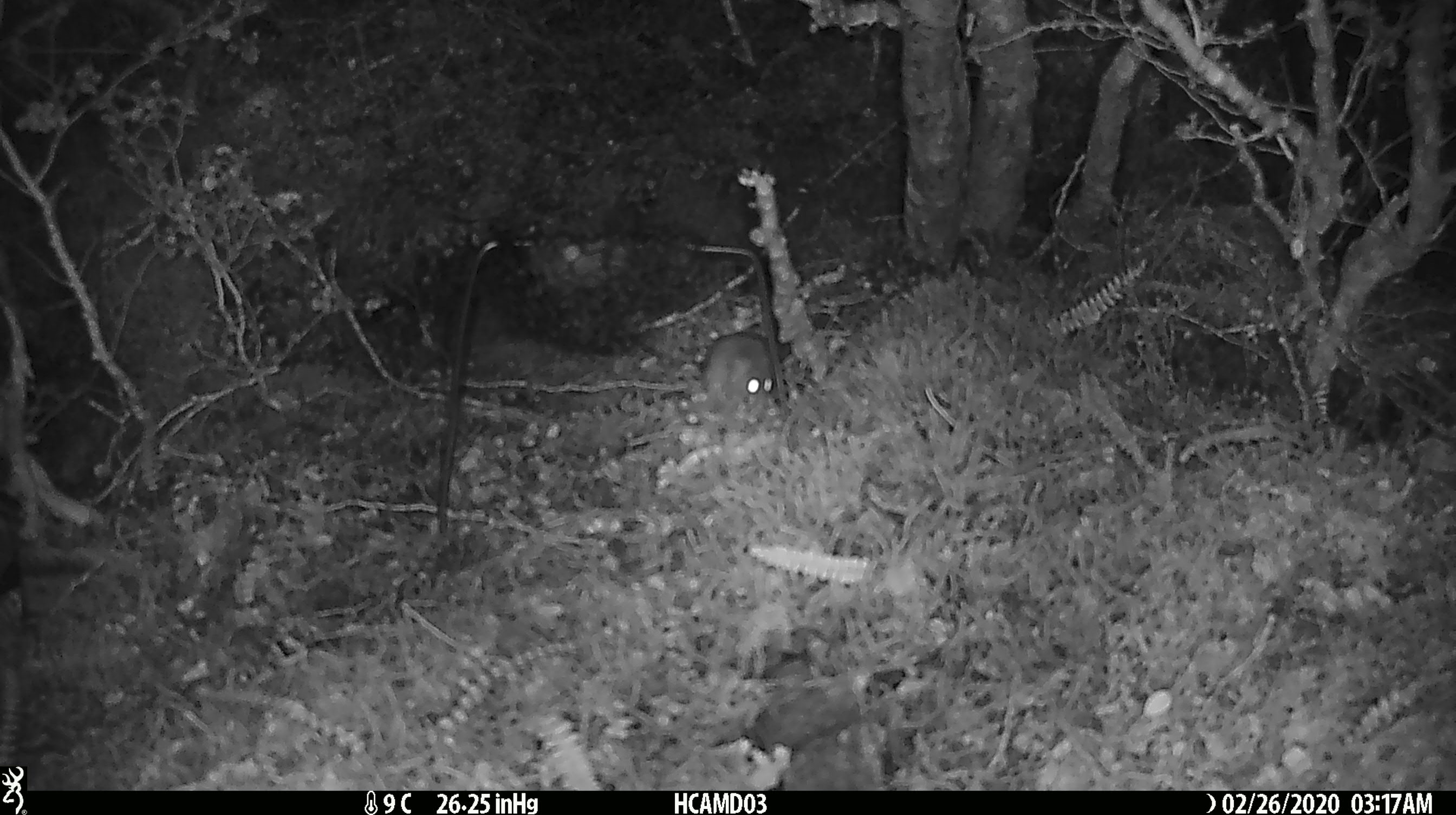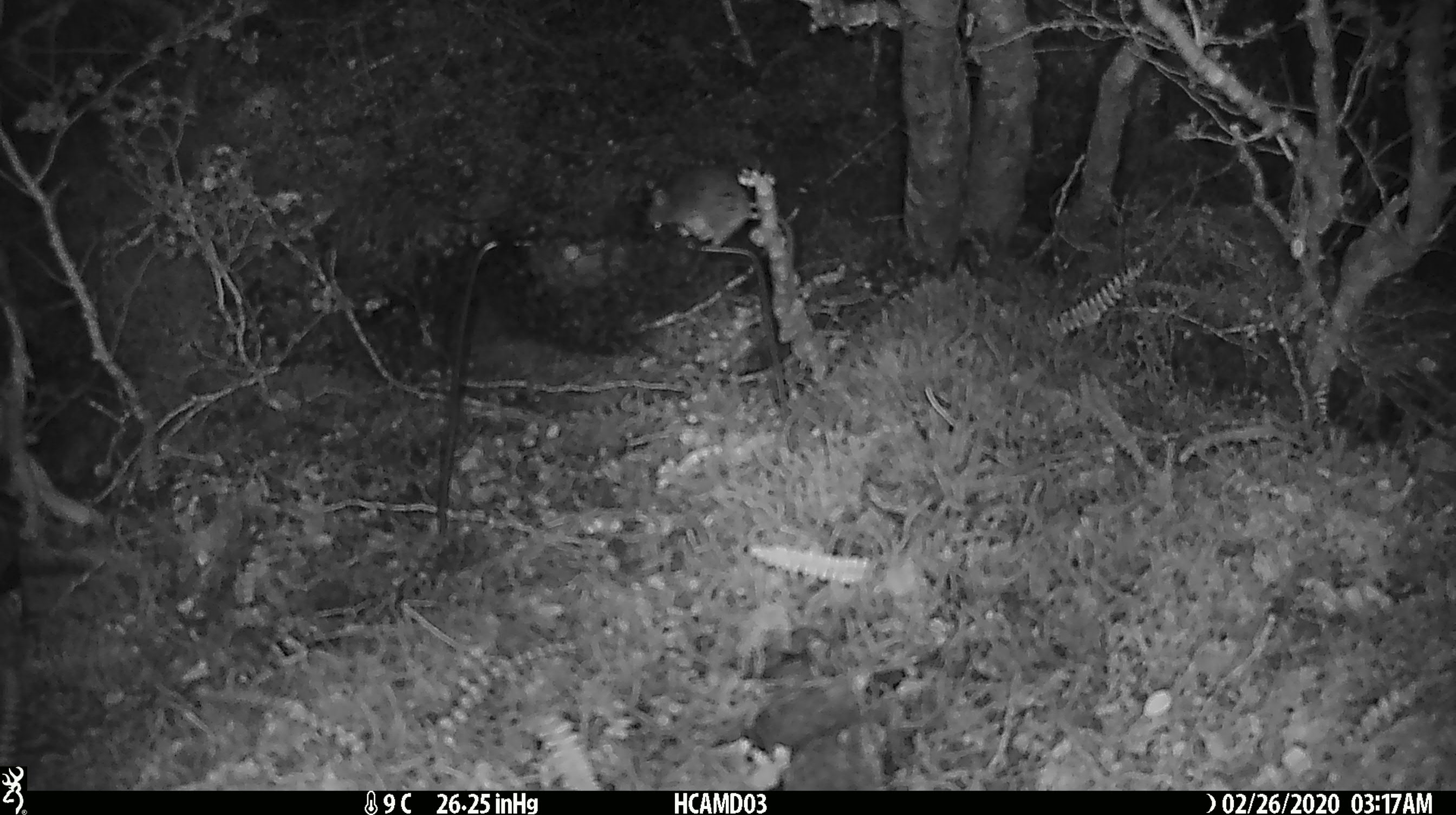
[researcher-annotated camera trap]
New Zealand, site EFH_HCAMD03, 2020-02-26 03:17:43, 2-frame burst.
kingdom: Animalia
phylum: Chordata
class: Mammalia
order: Rodentia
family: Muridae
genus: Mus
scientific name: Mus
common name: mouse